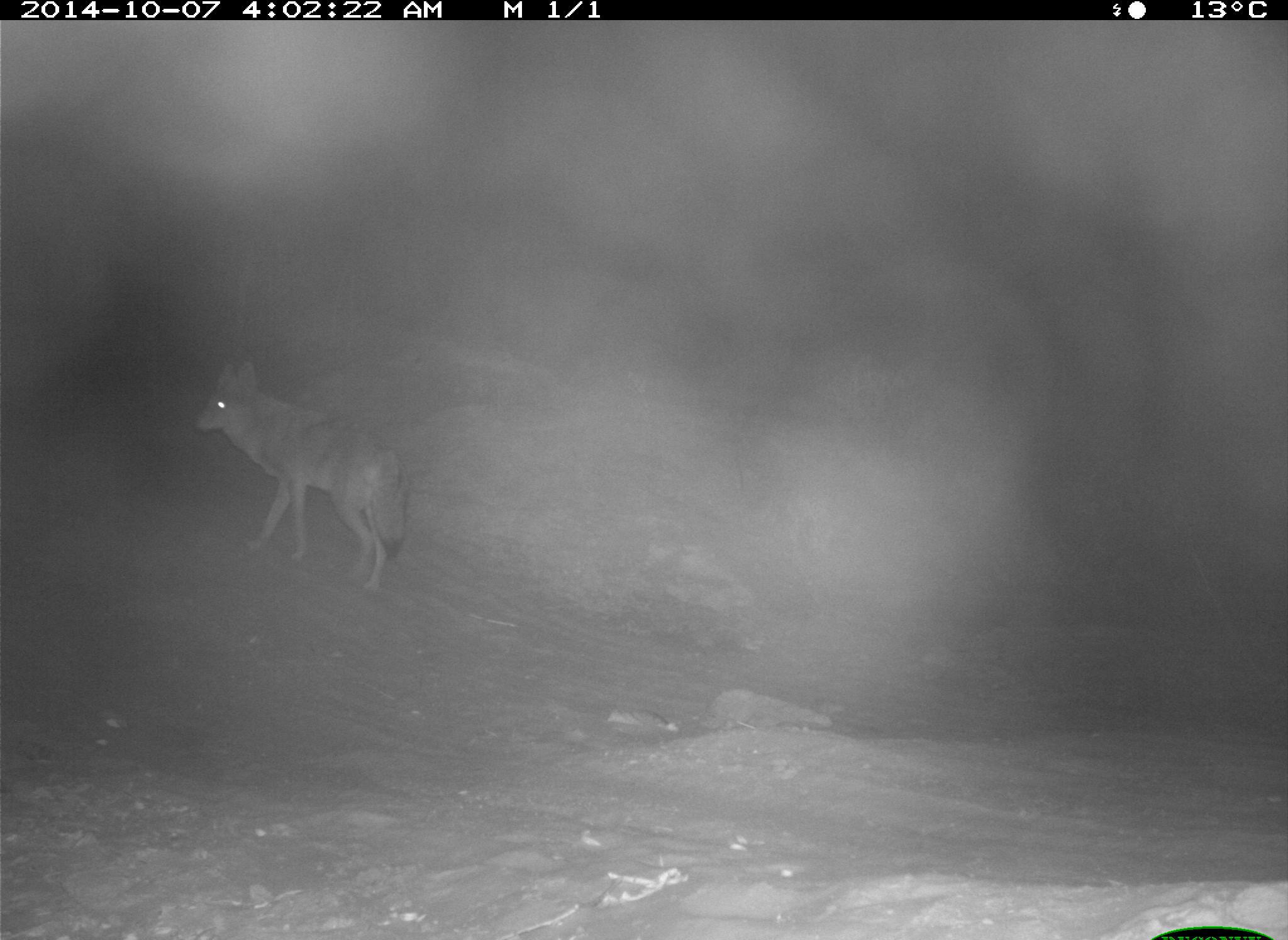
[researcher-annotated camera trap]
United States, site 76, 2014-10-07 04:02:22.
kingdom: Animalia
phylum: Chordata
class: Mammalia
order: Carnivora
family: Canidae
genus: Canis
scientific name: Canis latrans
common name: coyote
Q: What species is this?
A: Coyote (Canis latrans).